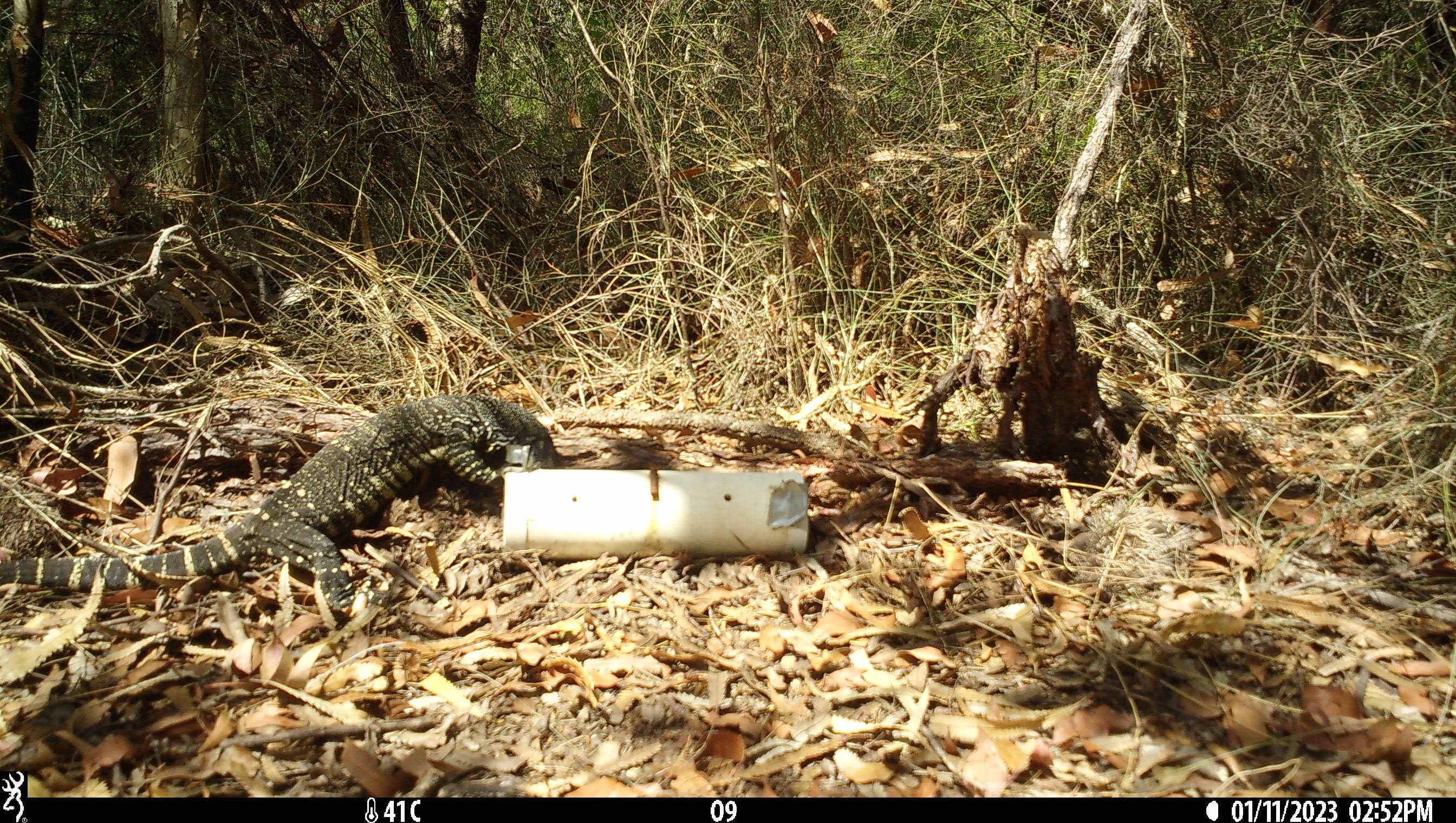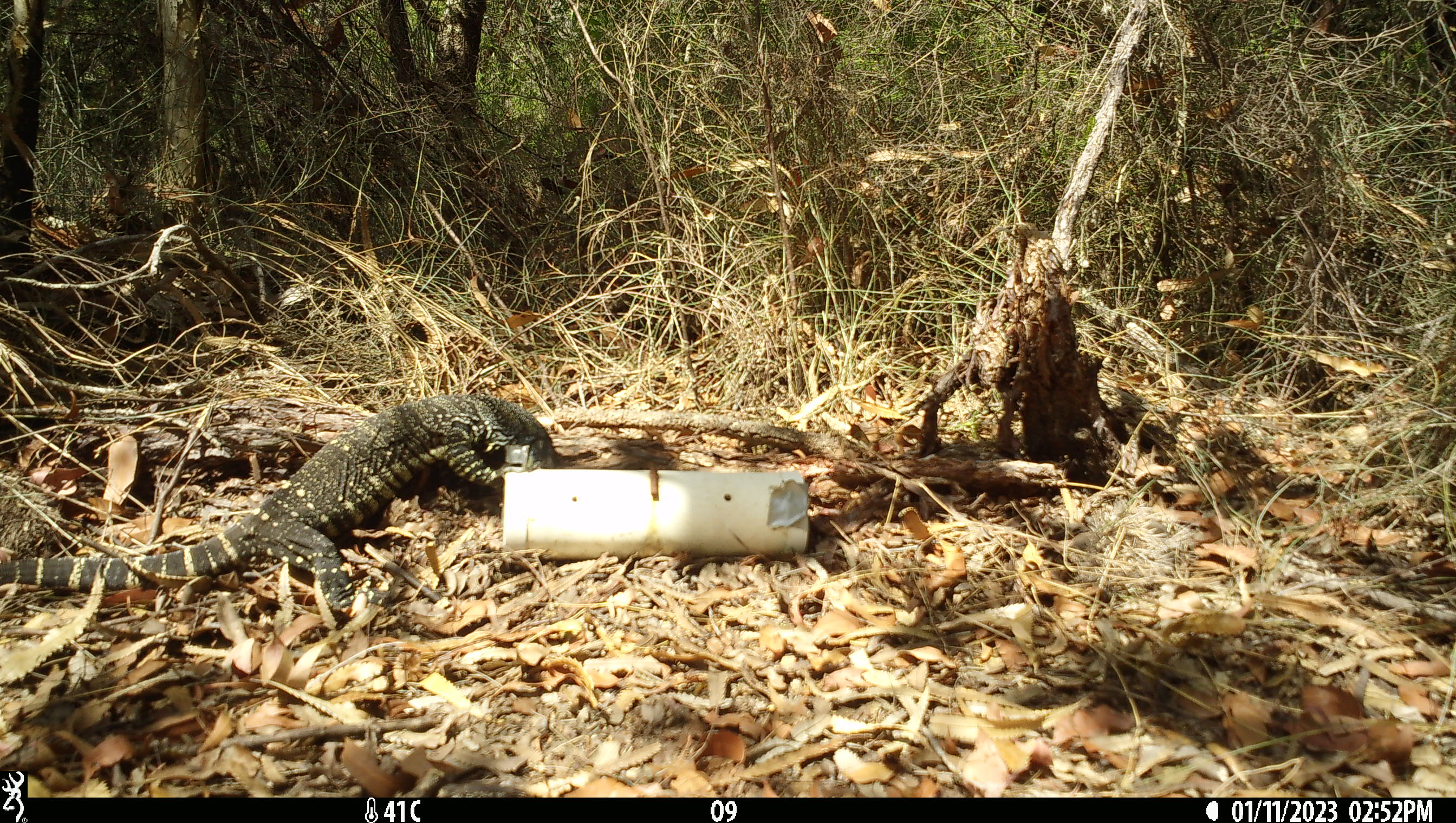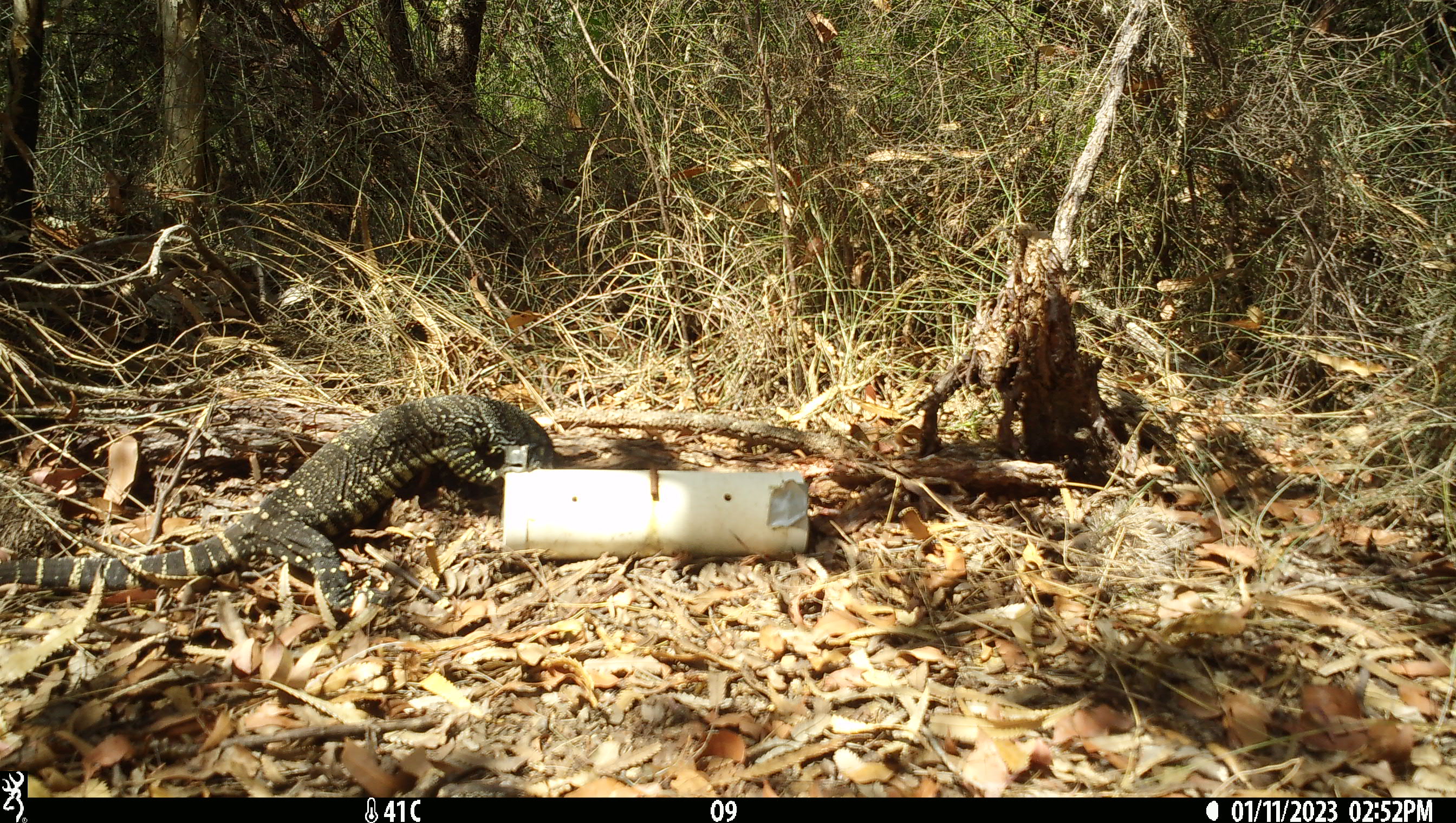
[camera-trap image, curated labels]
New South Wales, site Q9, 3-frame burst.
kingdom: Animalia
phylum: Chordata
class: Reptilia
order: Squamata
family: Varanidae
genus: Varanus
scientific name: Varanus varius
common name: lace monitor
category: goanna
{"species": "goanna (lace monitor) (Varanus varius)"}